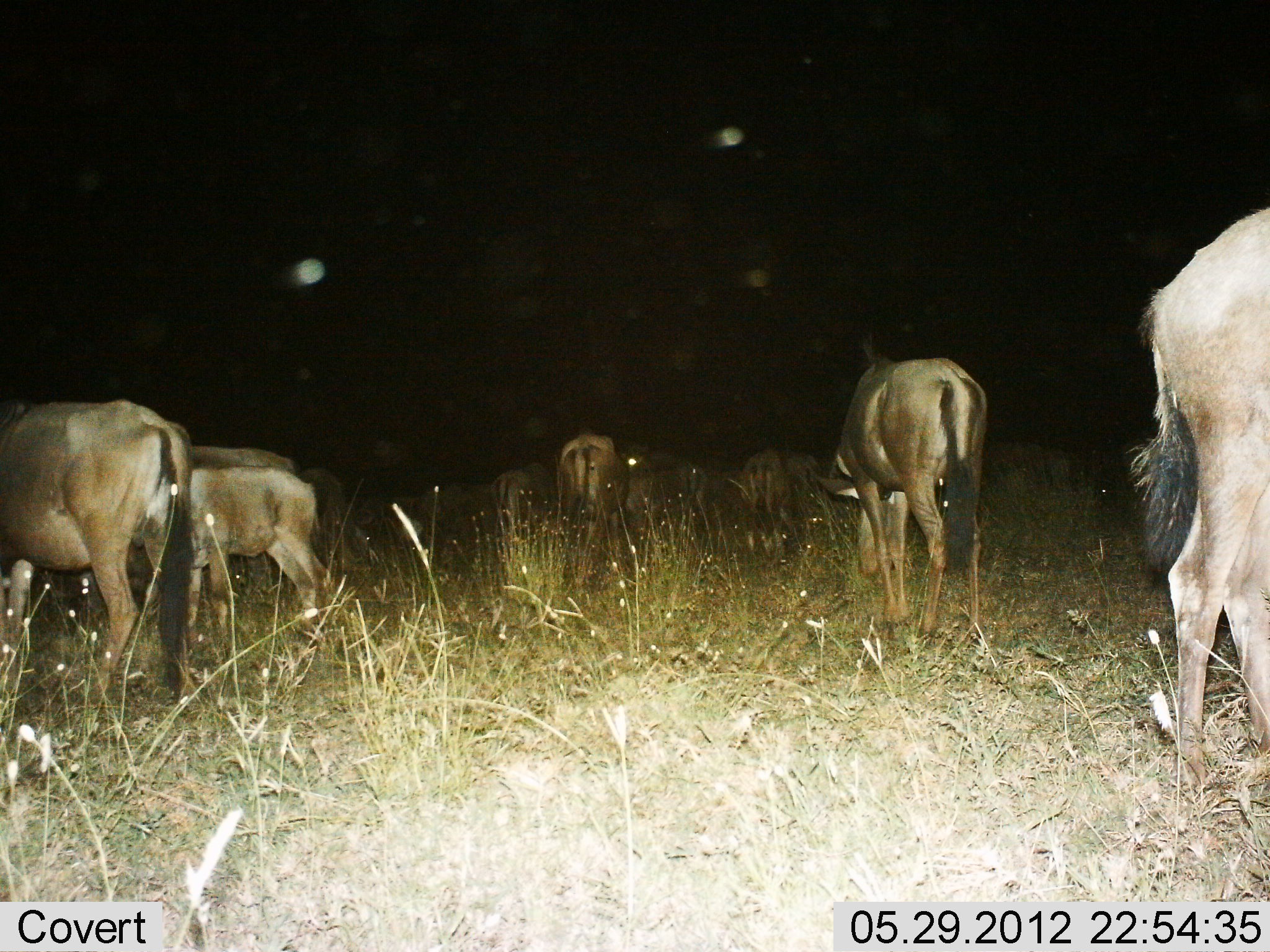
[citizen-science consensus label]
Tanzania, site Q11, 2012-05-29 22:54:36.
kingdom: Animalia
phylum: Chordata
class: Mammalia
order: Artiodactyla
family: Bovidae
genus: Connochaetes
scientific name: Connochaetes taurinus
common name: blue wildebeest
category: wildebeest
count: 11-50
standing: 40%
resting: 0%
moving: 40%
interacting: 0%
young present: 10%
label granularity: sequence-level